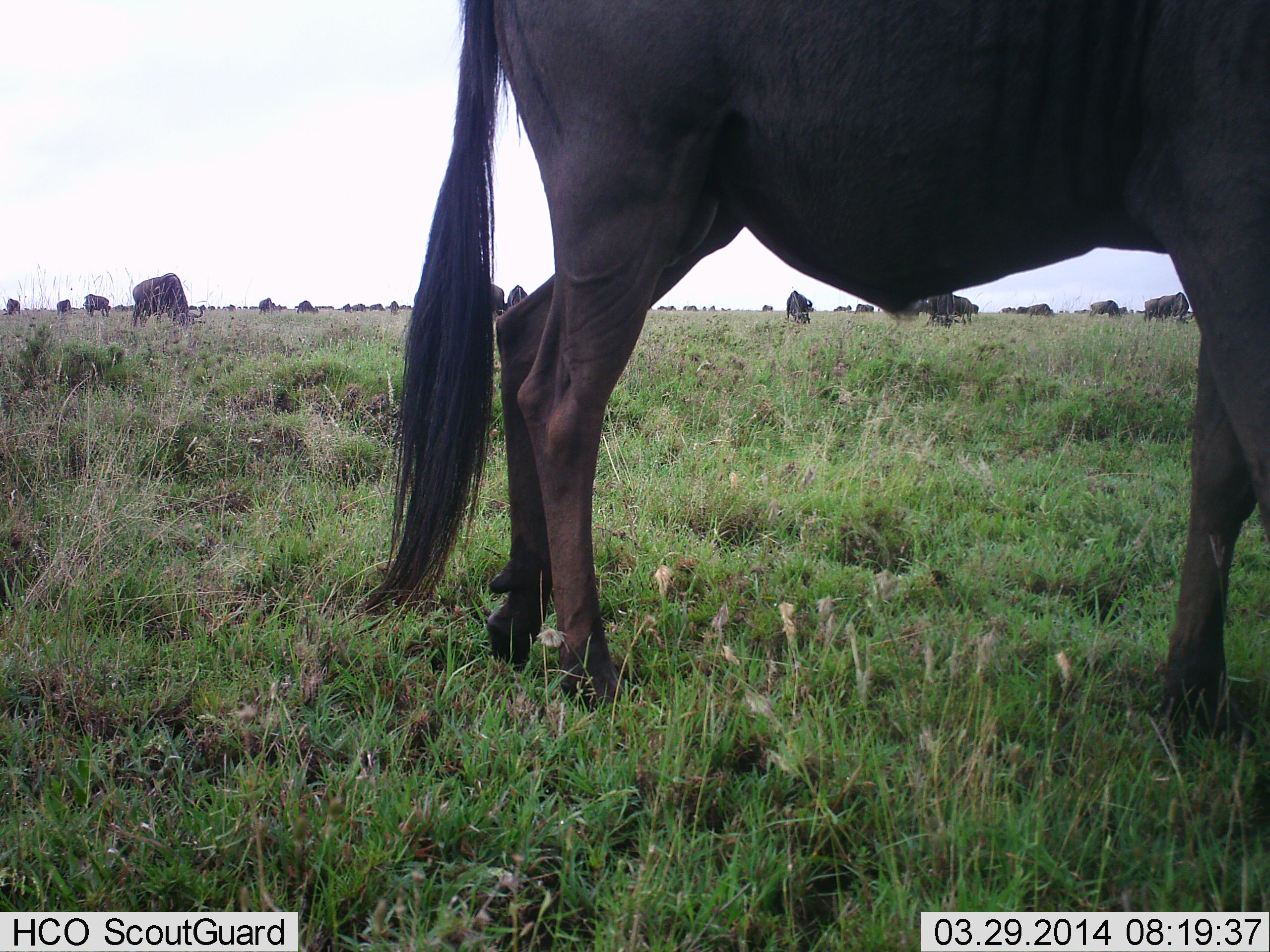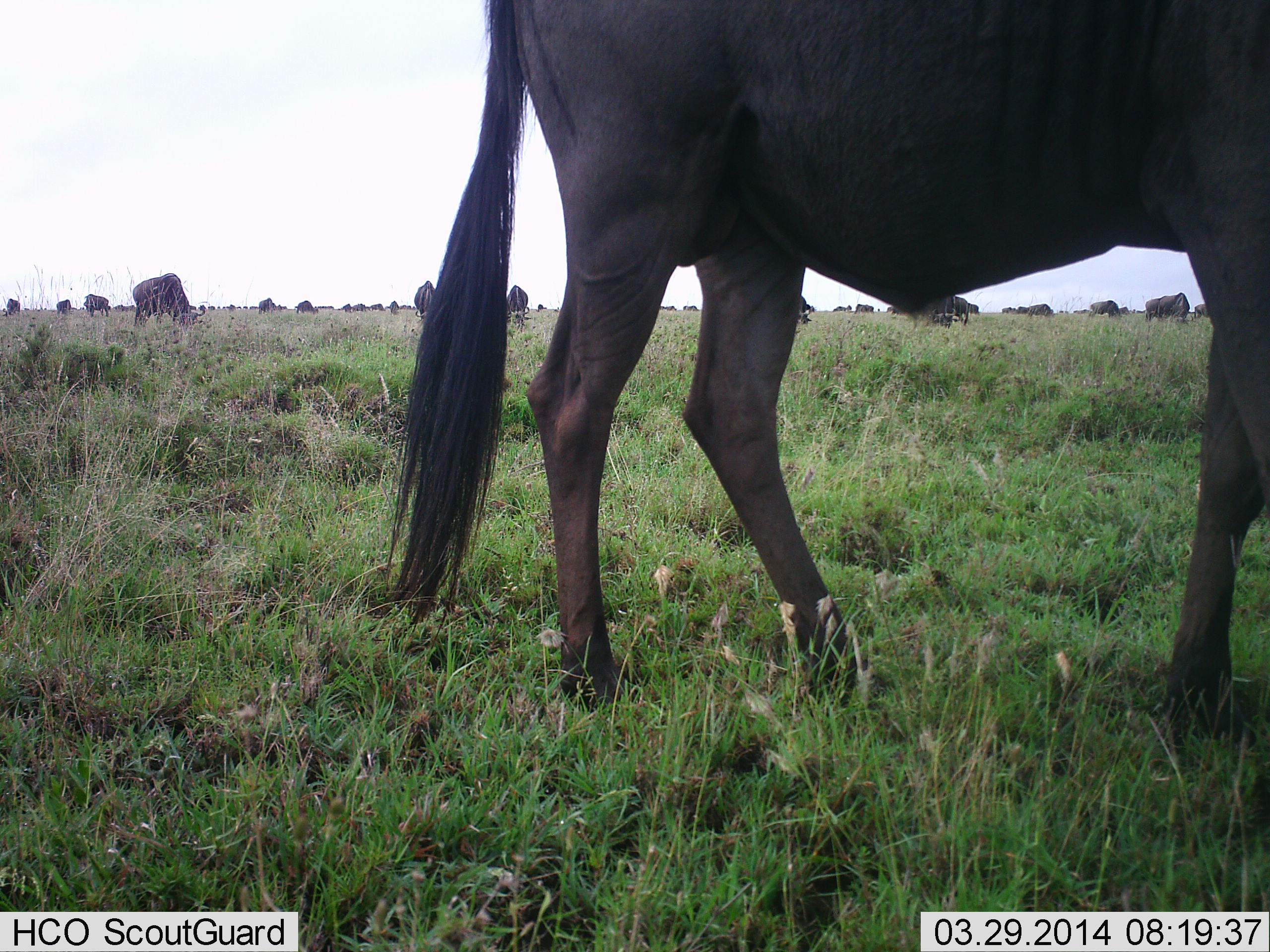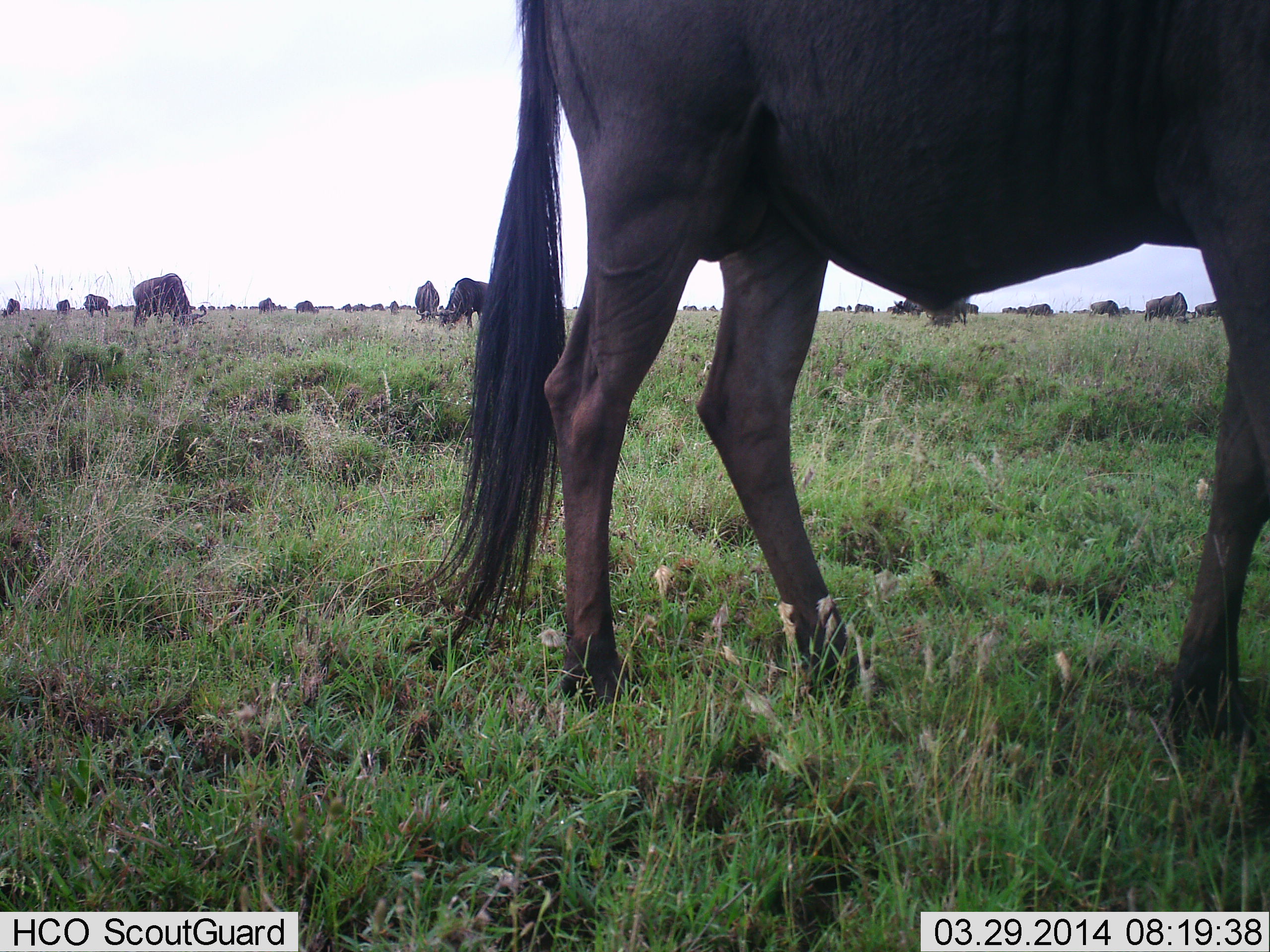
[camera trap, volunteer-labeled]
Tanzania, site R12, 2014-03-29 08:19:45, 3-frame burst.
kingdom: Animalia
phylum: Chordata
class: Mammalia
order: Artiodactyla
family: Bovidae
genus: Connochaetes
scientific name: Connochaetes taurinus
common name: blue wildebeest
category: wildebeest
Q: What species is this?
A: Wildebeest (blue wildebeest) (Connochaetes taurinus).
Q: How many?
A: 11-50.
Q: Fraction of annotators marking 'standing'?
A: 50%.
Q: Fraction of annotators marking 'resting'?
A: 0%.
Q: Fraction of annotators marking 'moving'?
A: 10%.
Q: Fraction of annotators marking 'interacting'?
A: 10%.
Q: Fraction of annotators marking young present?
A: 0%.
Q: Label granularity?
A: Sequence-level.